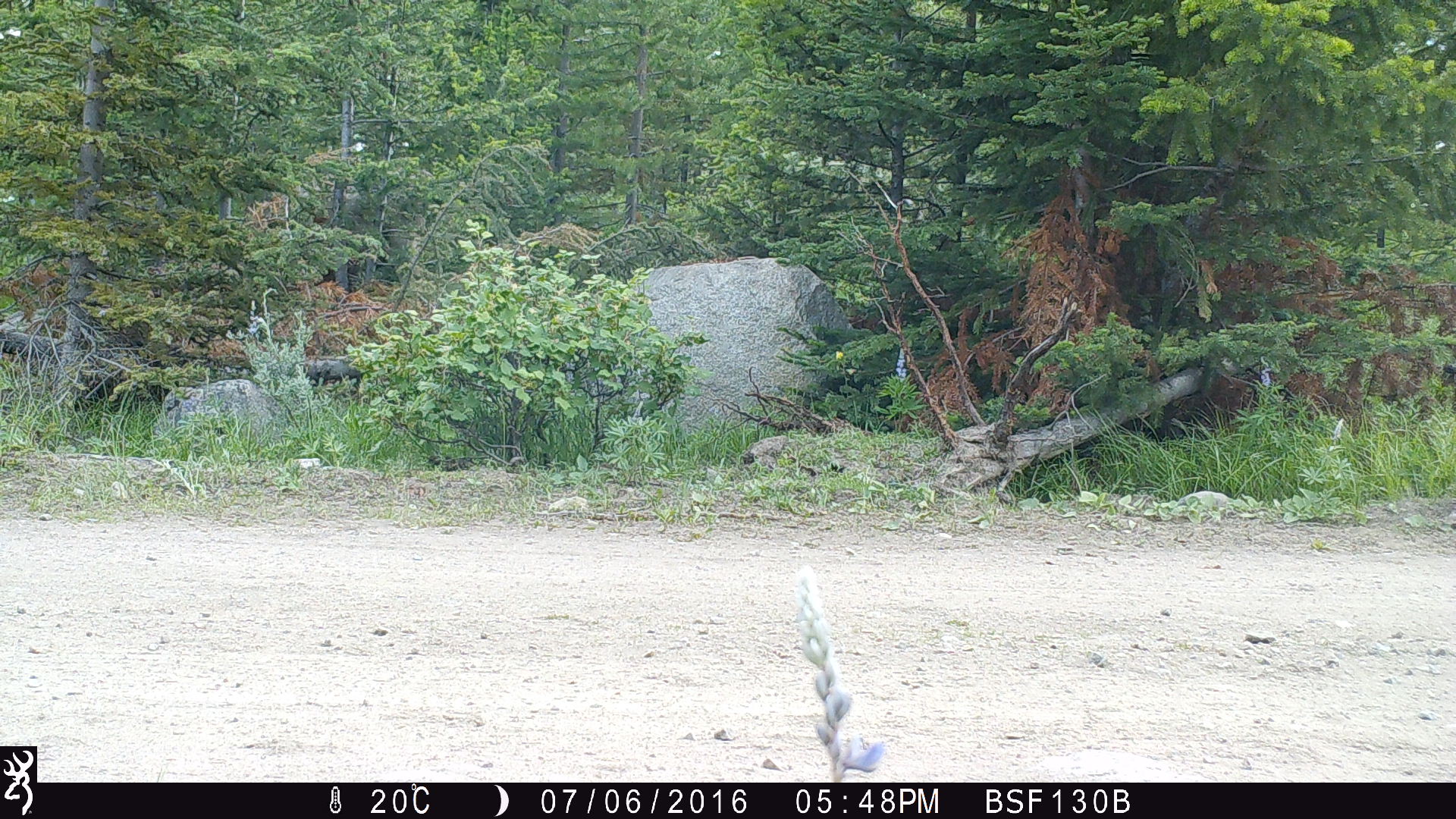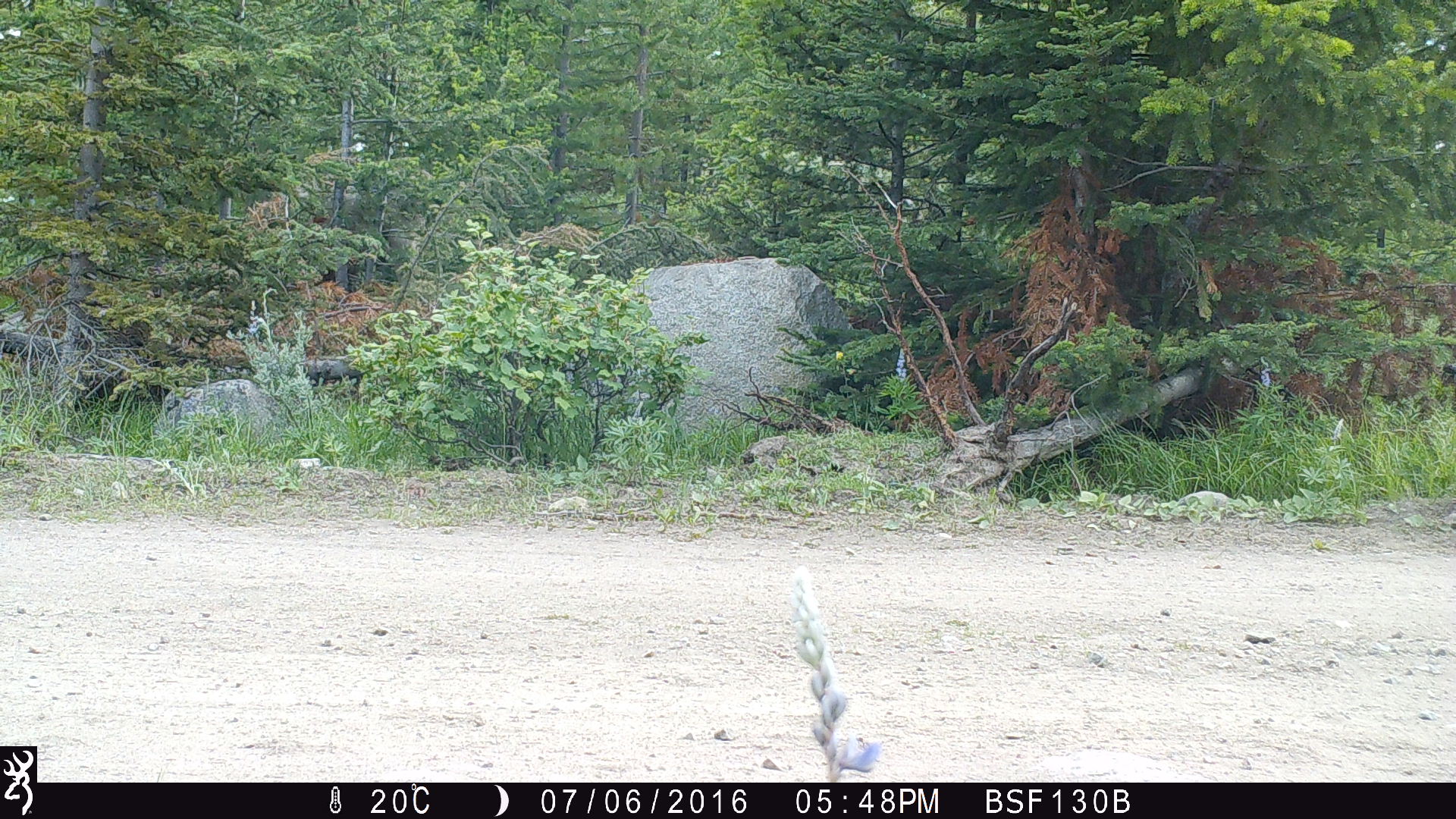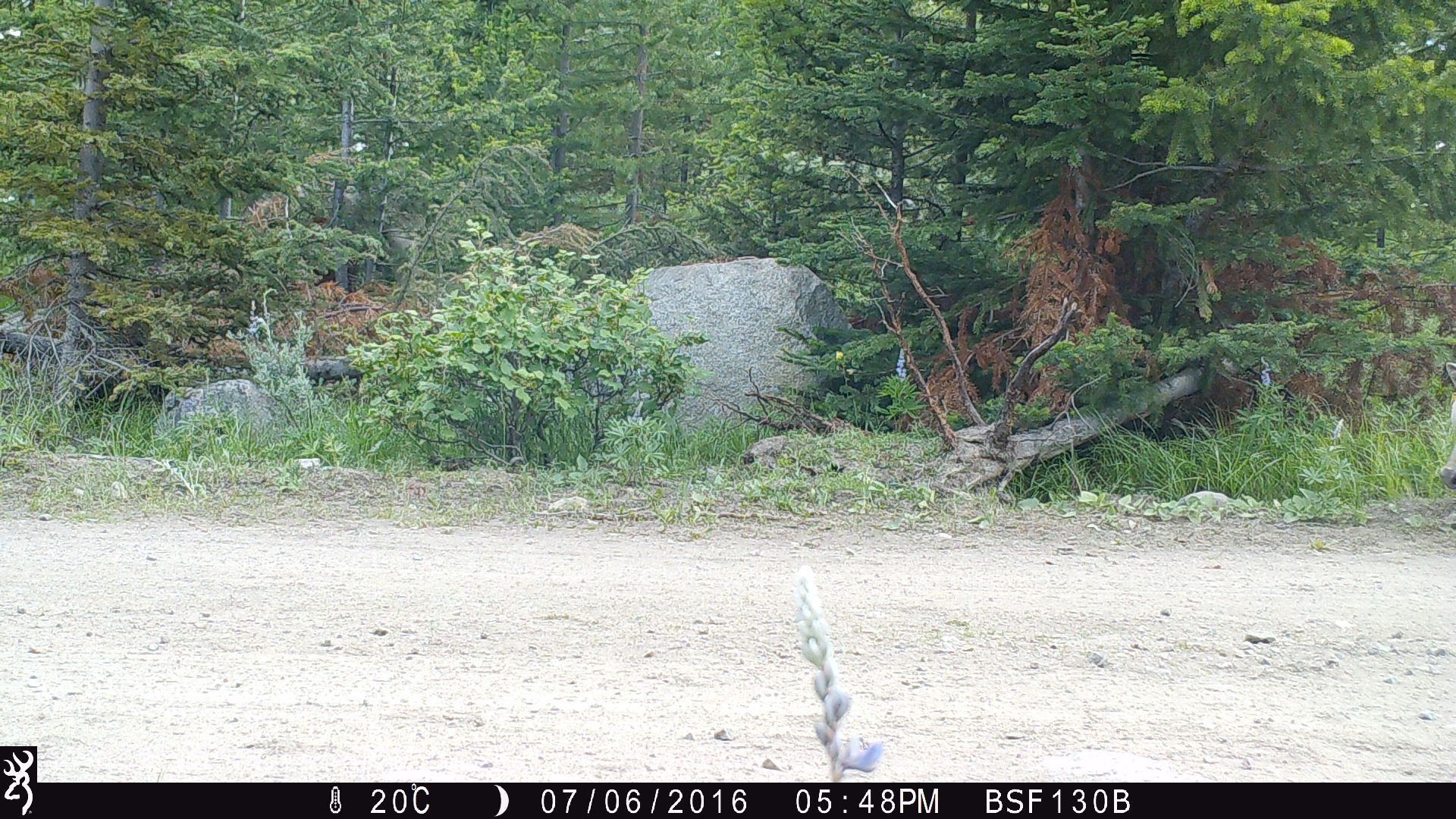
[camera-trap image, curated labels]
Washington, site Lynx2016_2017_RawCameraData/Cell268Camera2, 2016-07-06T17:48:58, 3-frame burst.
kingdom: Animalia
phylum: Chordata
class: Mammalia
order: Artiodactyla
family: Bovidae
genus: Bos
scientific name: Bos taurus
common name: domestic cattle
Domestic cattle (Bos taurus). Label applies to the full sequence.